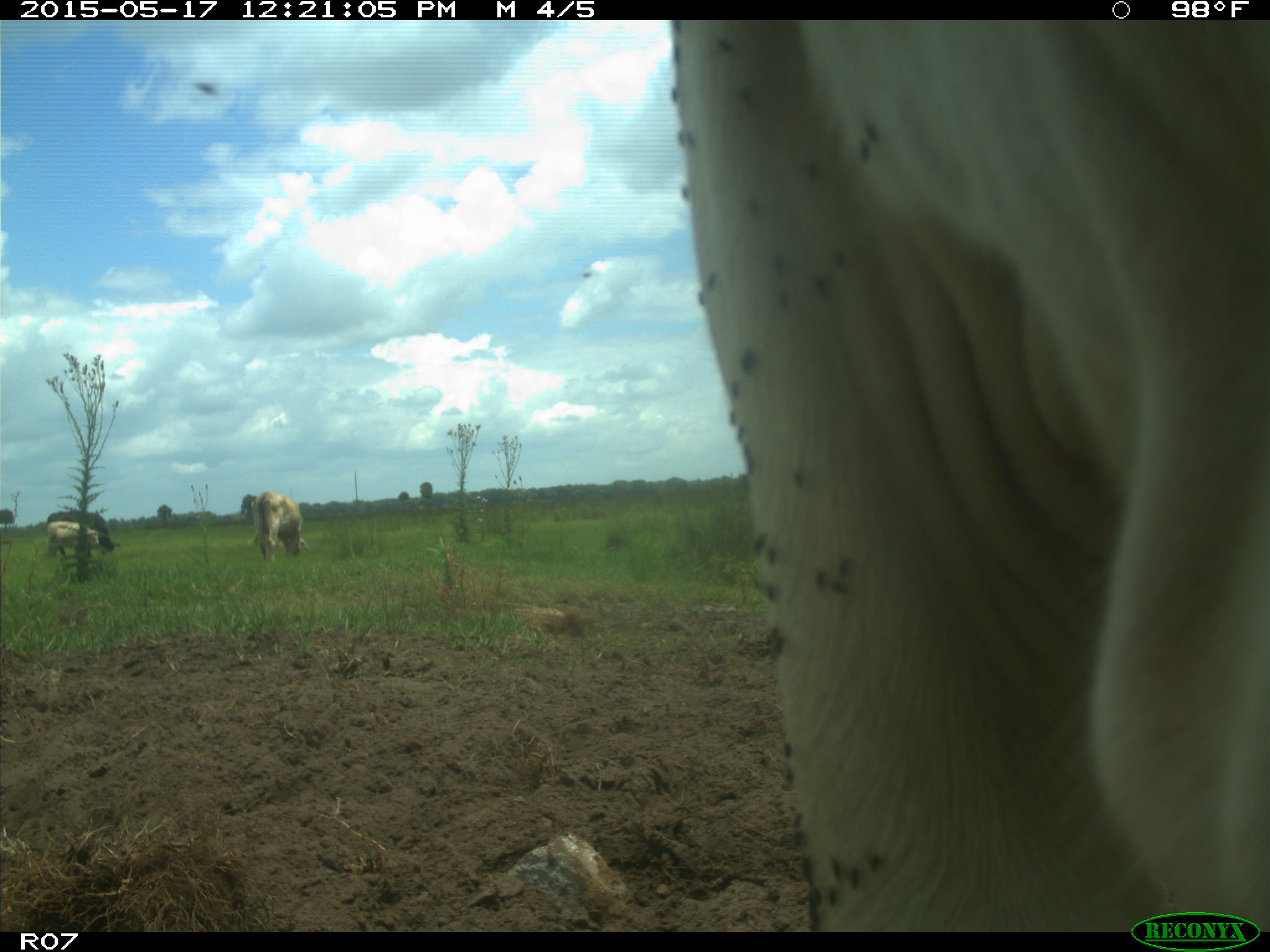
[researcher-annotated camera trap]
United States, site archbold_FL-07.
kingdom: Animalia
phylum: Chordata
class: Mammalia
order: Artiodactyla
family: Bovidae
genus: Bos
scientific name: Bos taurus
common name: domestic cow